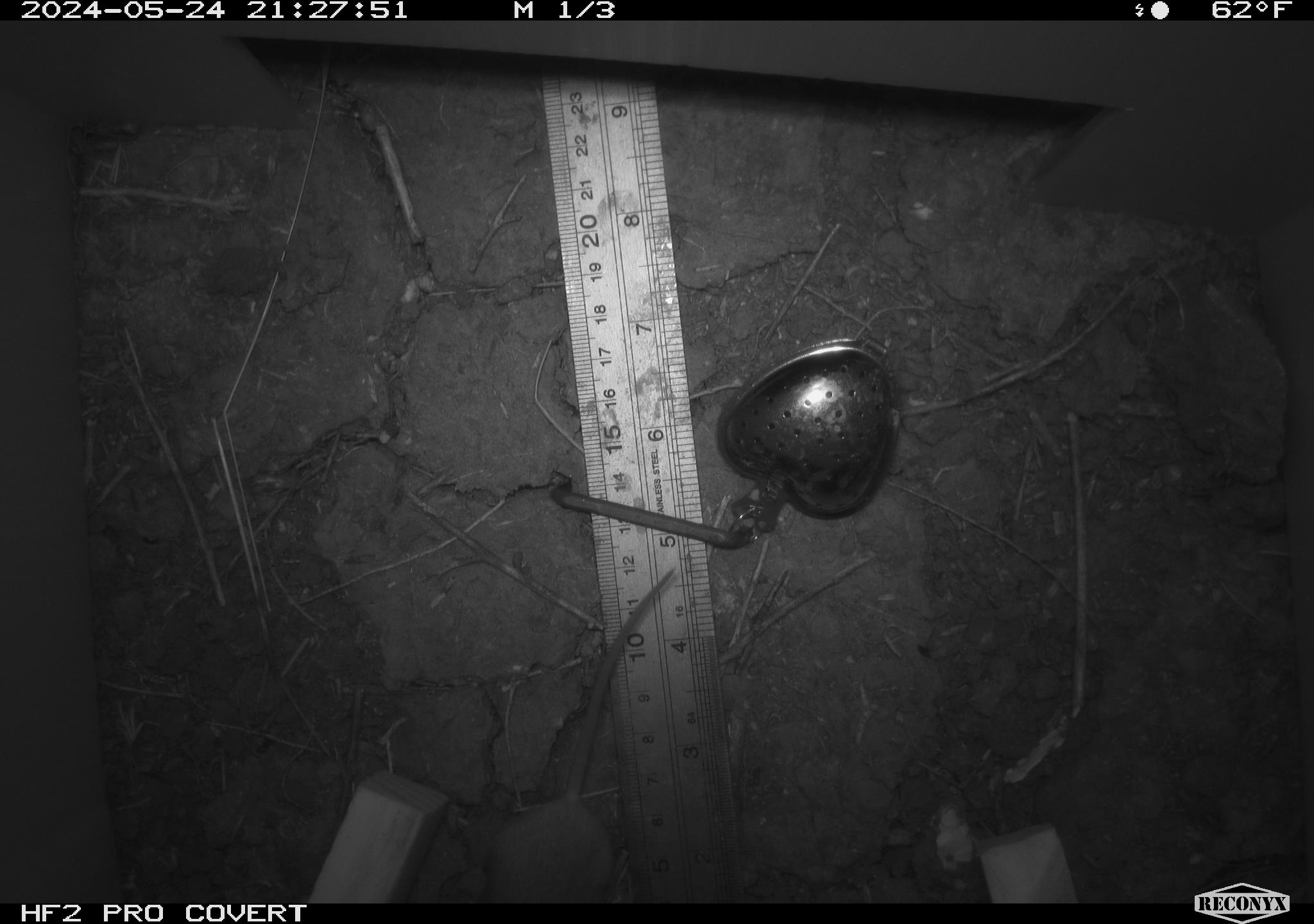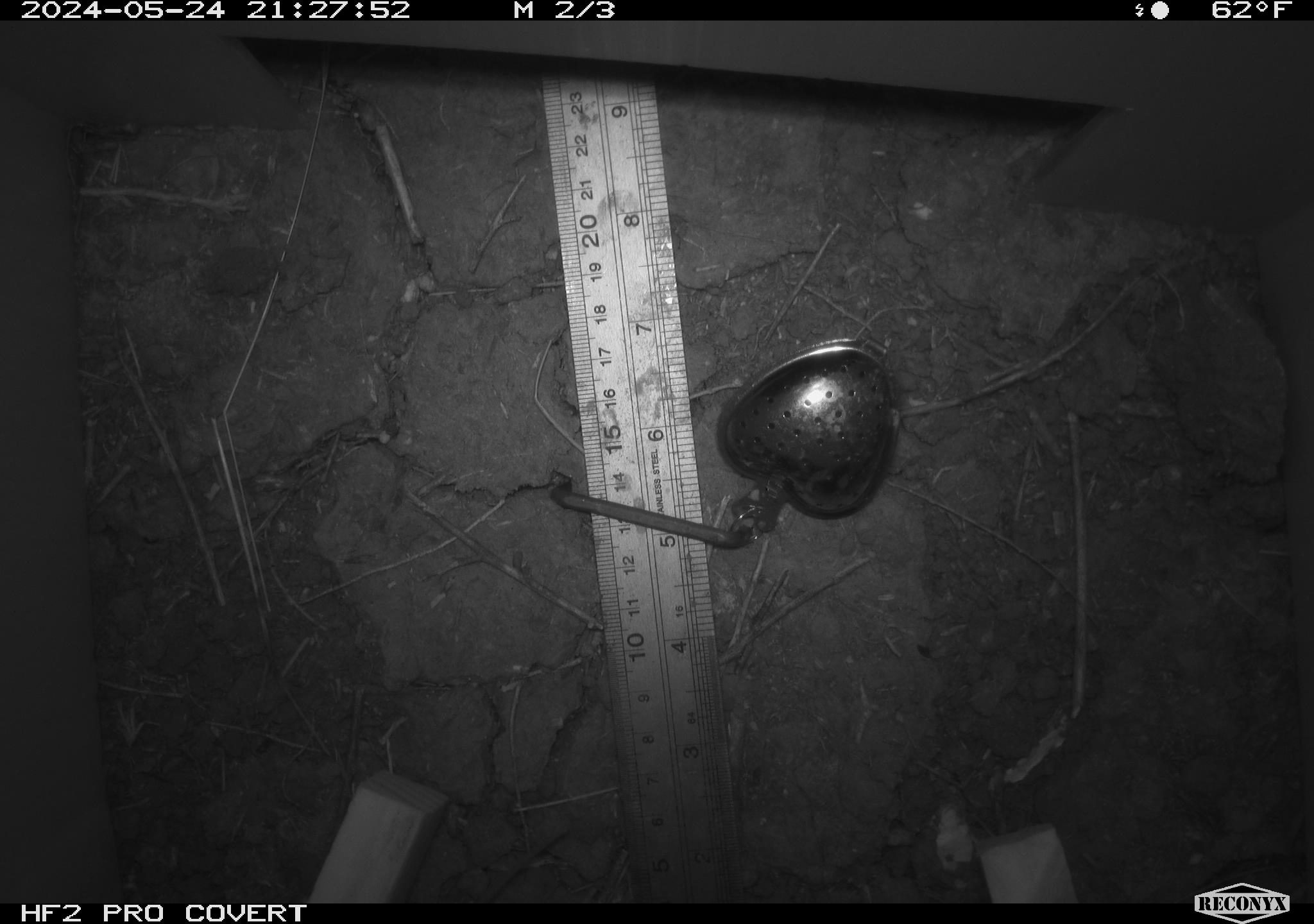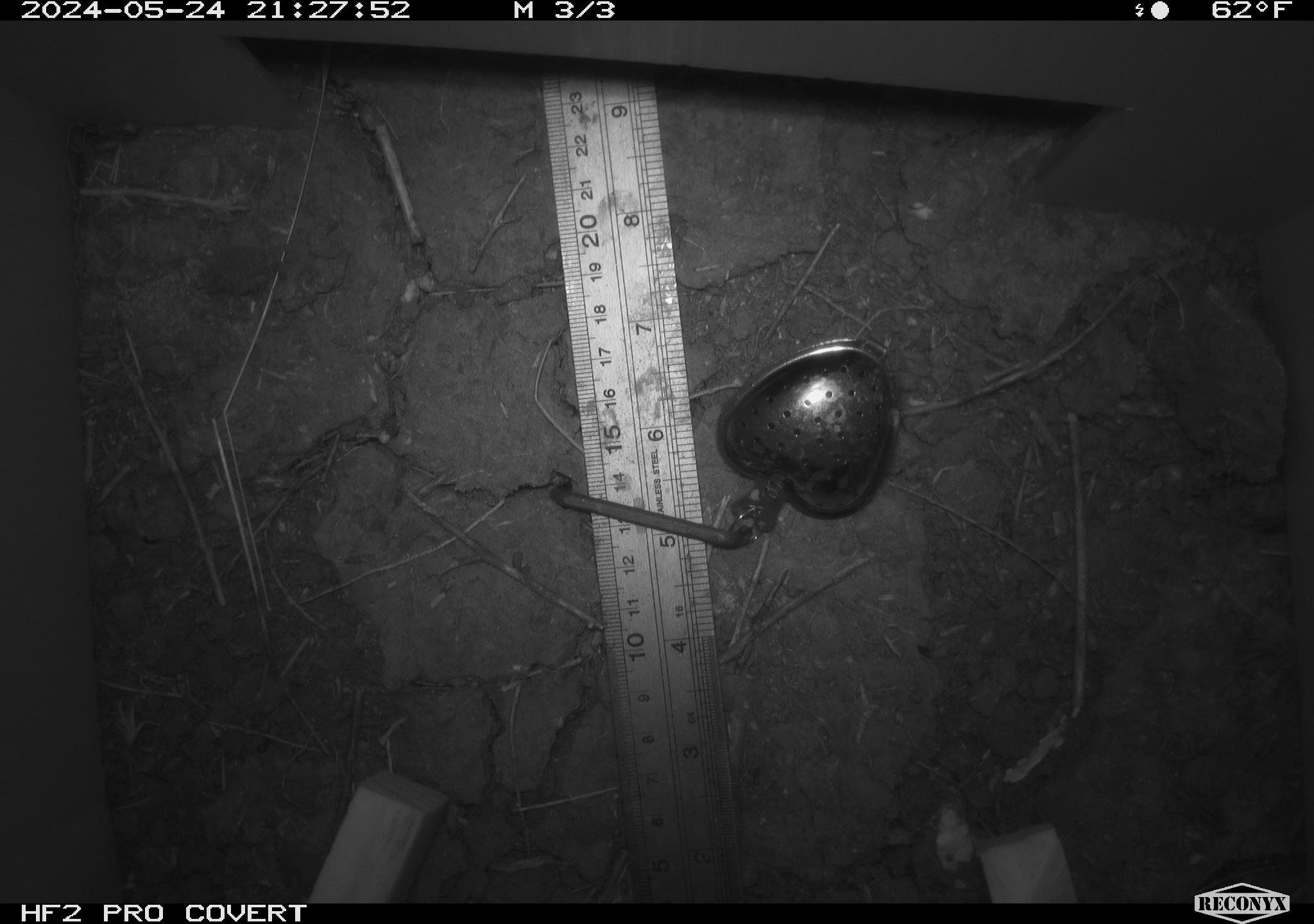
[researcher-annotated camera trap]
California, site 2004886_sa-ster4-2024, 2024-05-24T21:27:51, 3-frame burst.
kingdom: Animalia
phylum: Chordata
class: Mammalia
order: Rodentia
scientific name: Rodentia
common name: mouse species